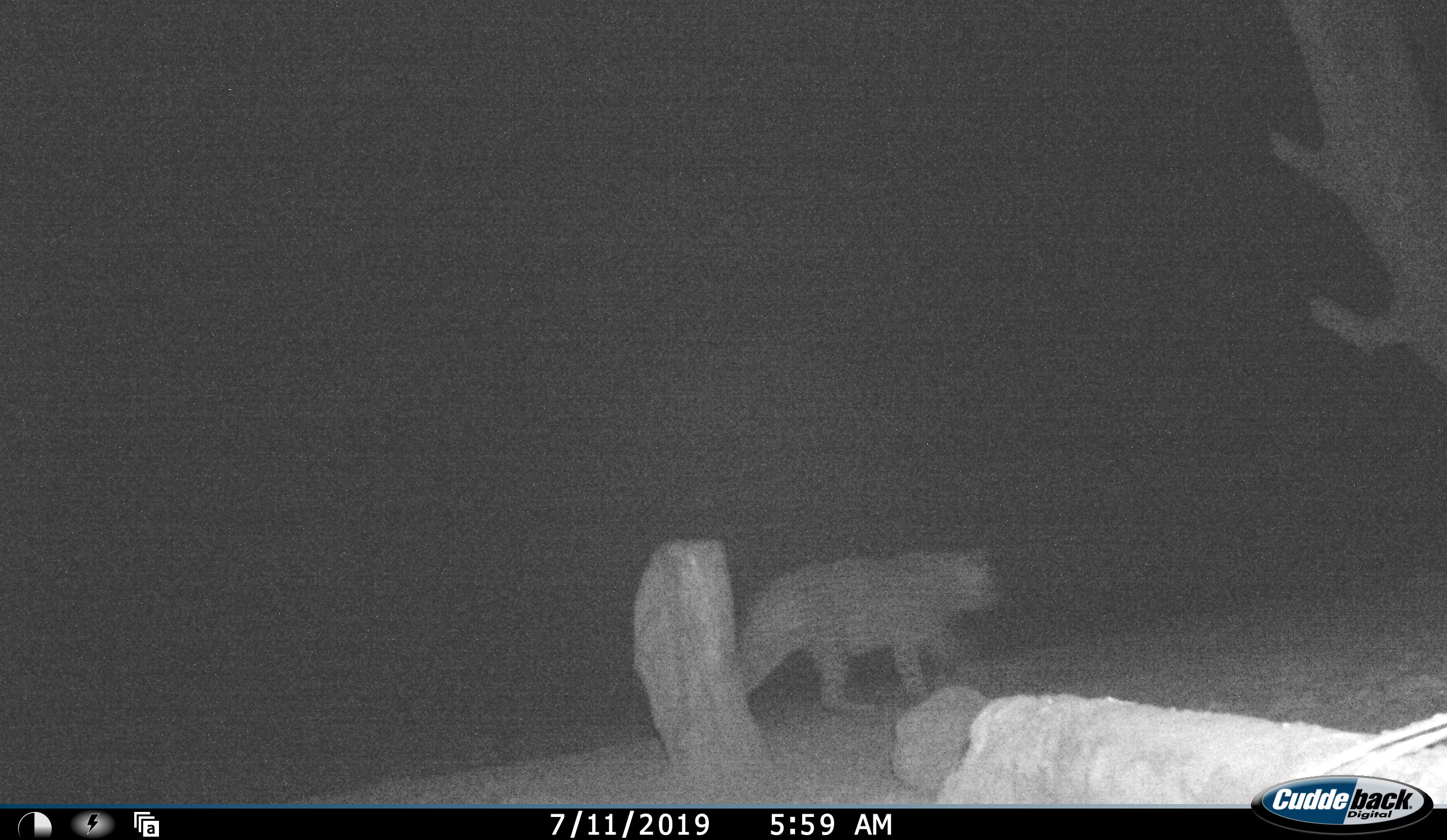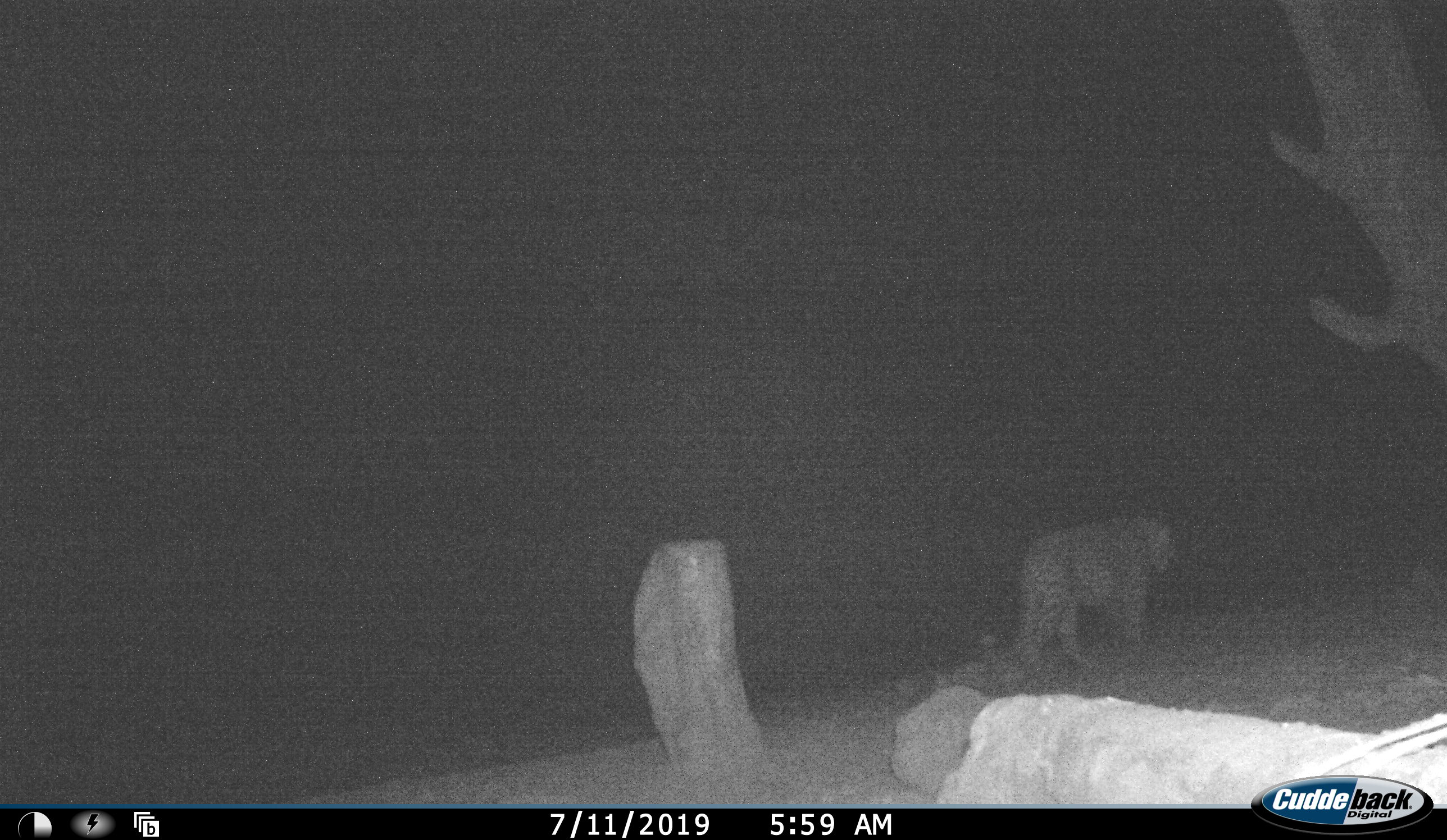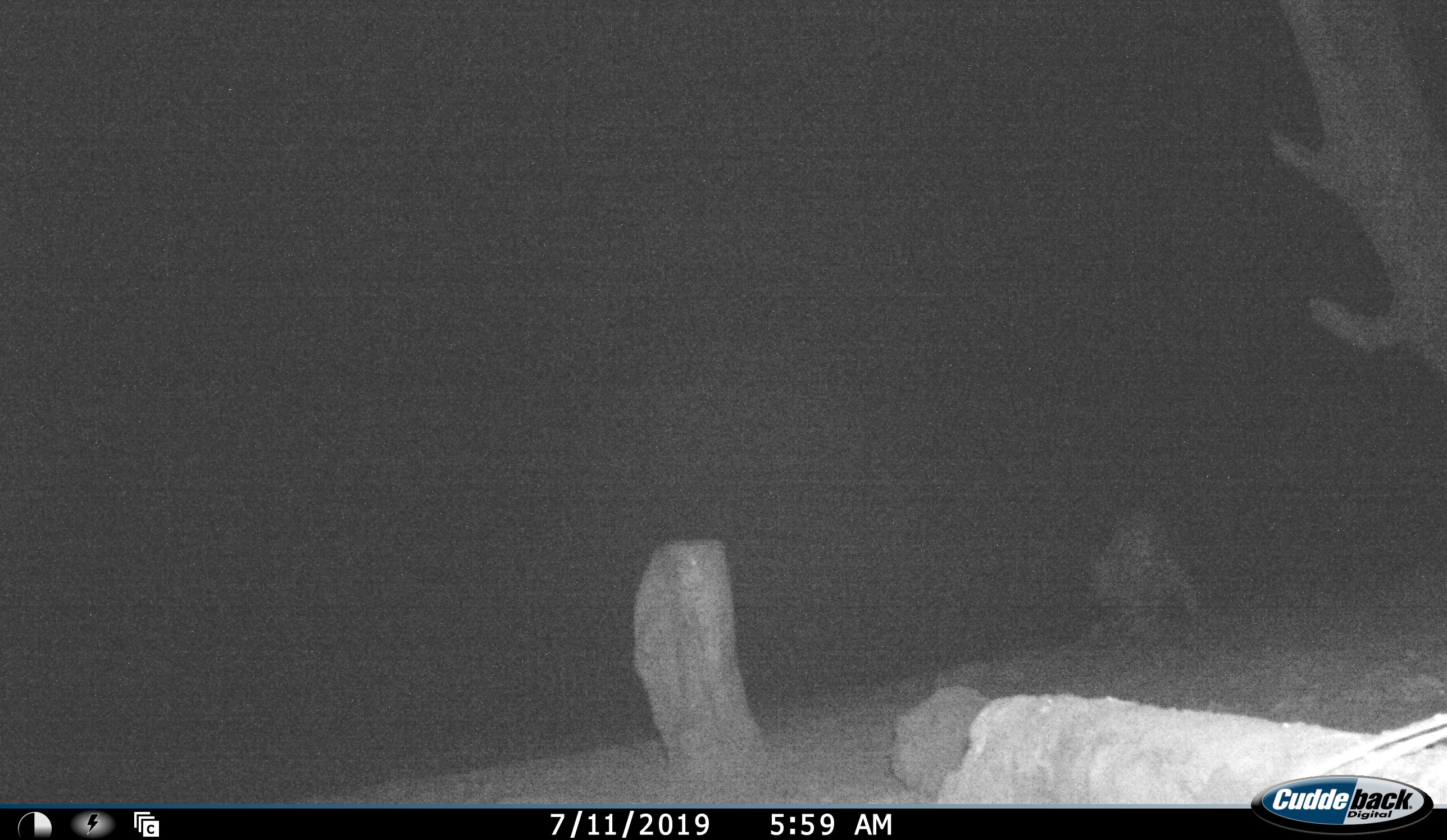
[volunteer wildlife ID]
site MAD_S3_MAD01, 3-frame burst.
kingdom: Animalia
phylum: Chordata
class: Mammalia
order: Carnivora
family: Felidae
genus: Panthera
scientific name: Panthera pardus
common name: leopard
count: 1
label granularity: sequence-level